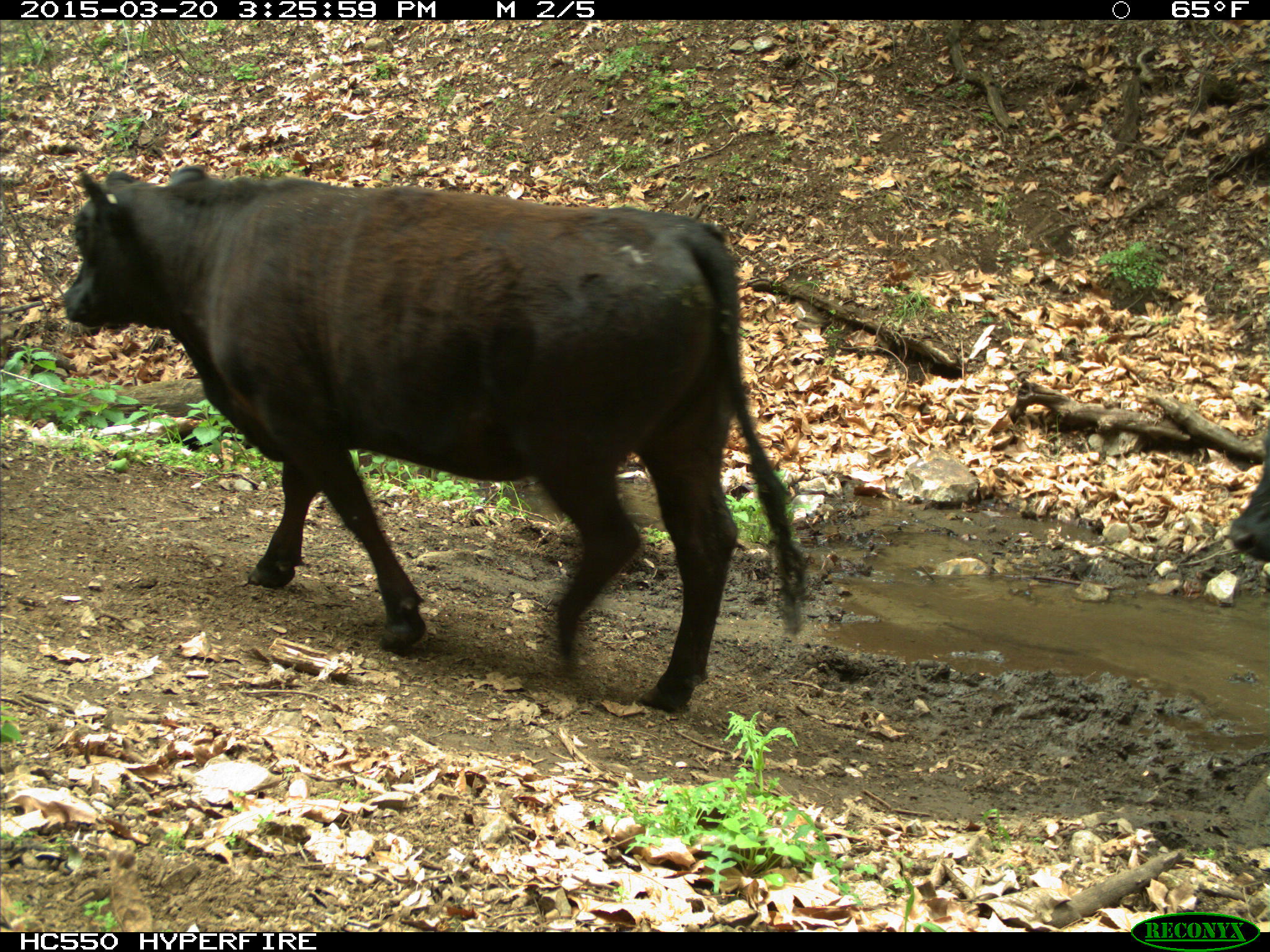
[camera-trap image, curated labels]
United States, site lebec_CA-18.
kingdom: Animalia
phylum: Chordata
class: Mammalia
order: Artiodactyla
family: Bovidae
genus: Bos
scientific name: Bos taurus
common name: domestic cow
Bos taurus (domestic cow).